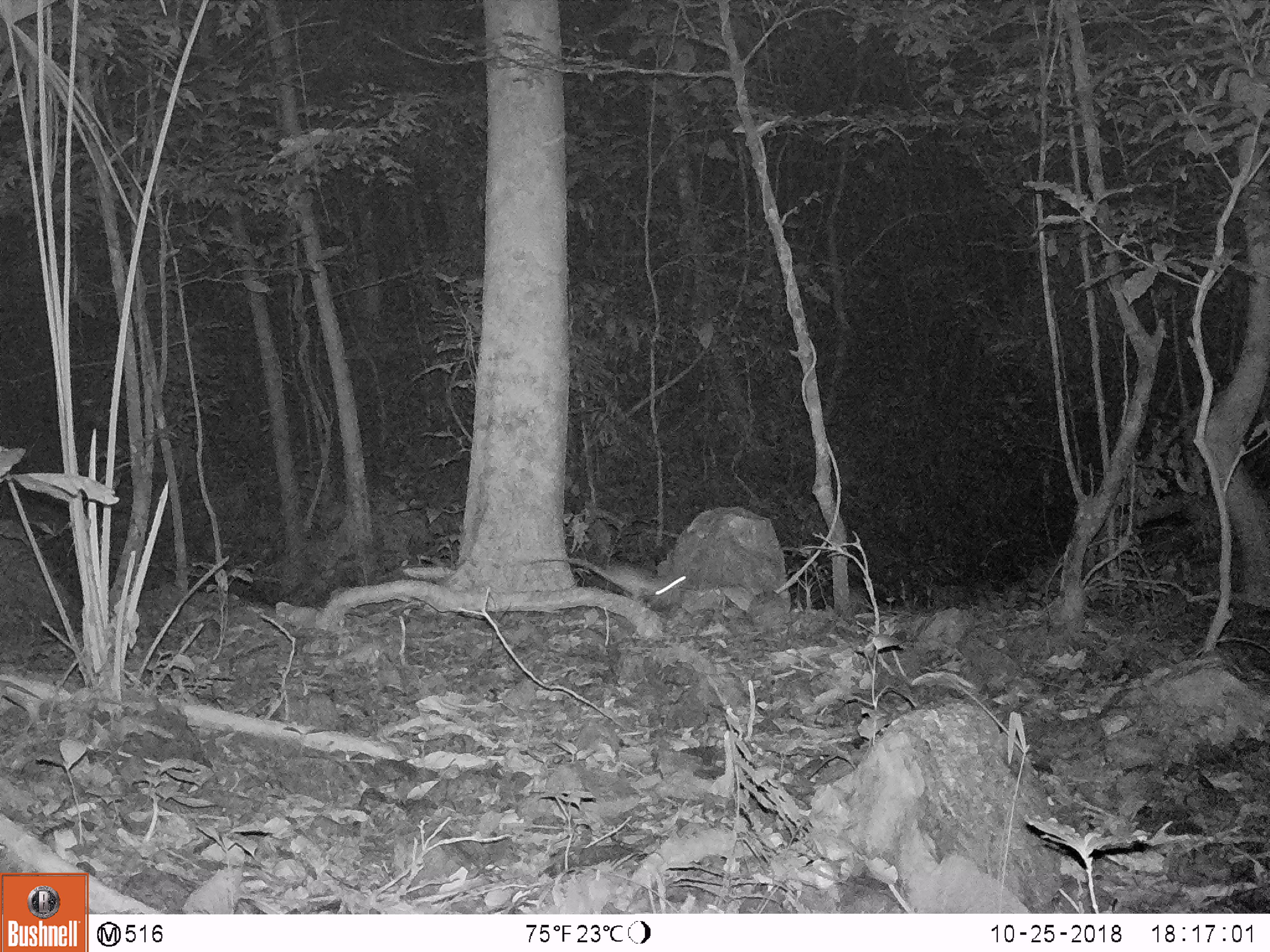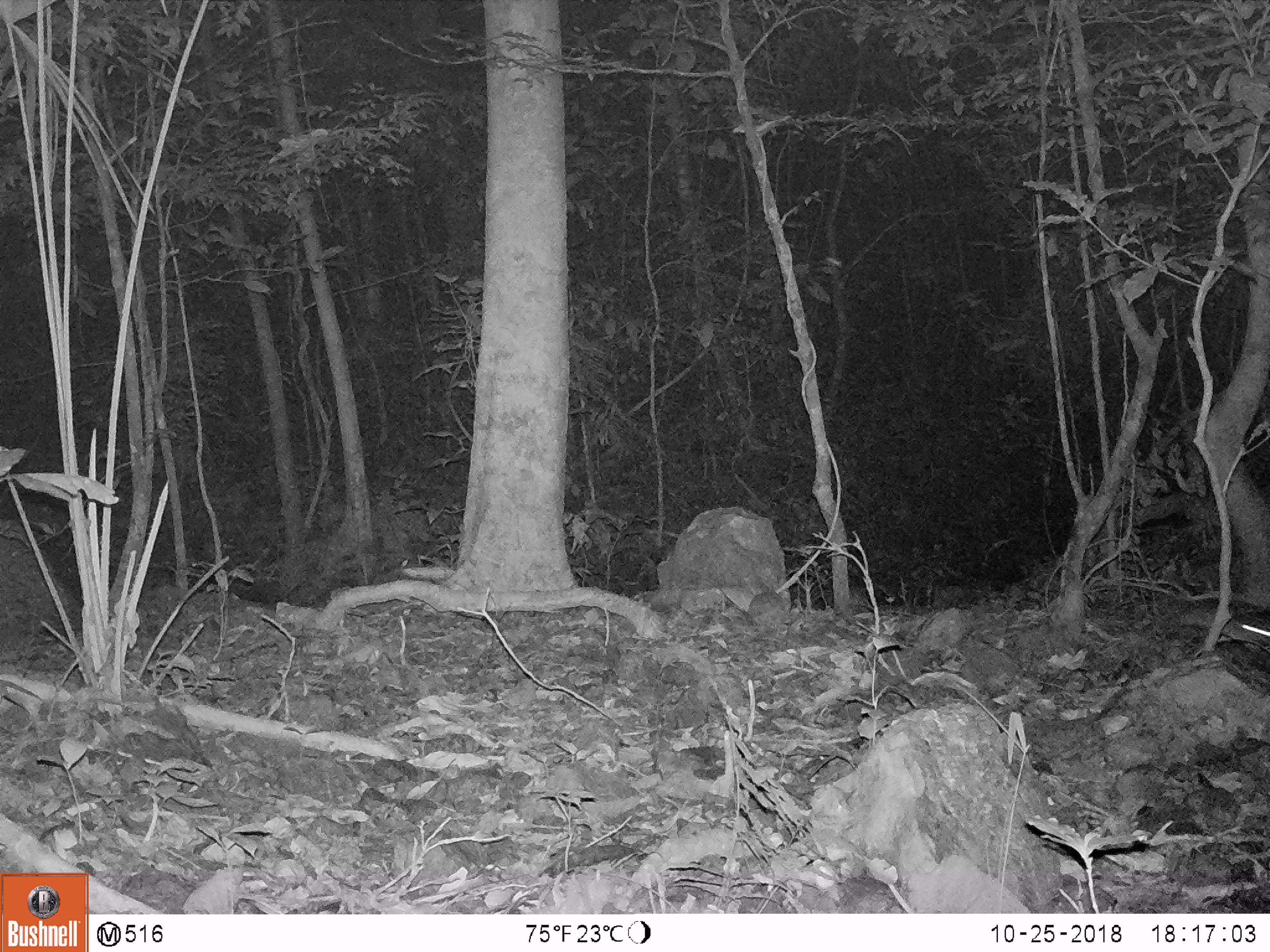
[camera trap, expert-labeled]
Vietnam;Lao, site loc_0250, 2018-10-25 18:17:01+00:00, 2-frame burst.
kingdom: Animalia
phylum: Chordata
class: Mammalia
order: Rodentia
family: Muridae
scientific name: Muridae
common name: old-world mice and rats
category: unidentified murid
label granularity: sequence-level